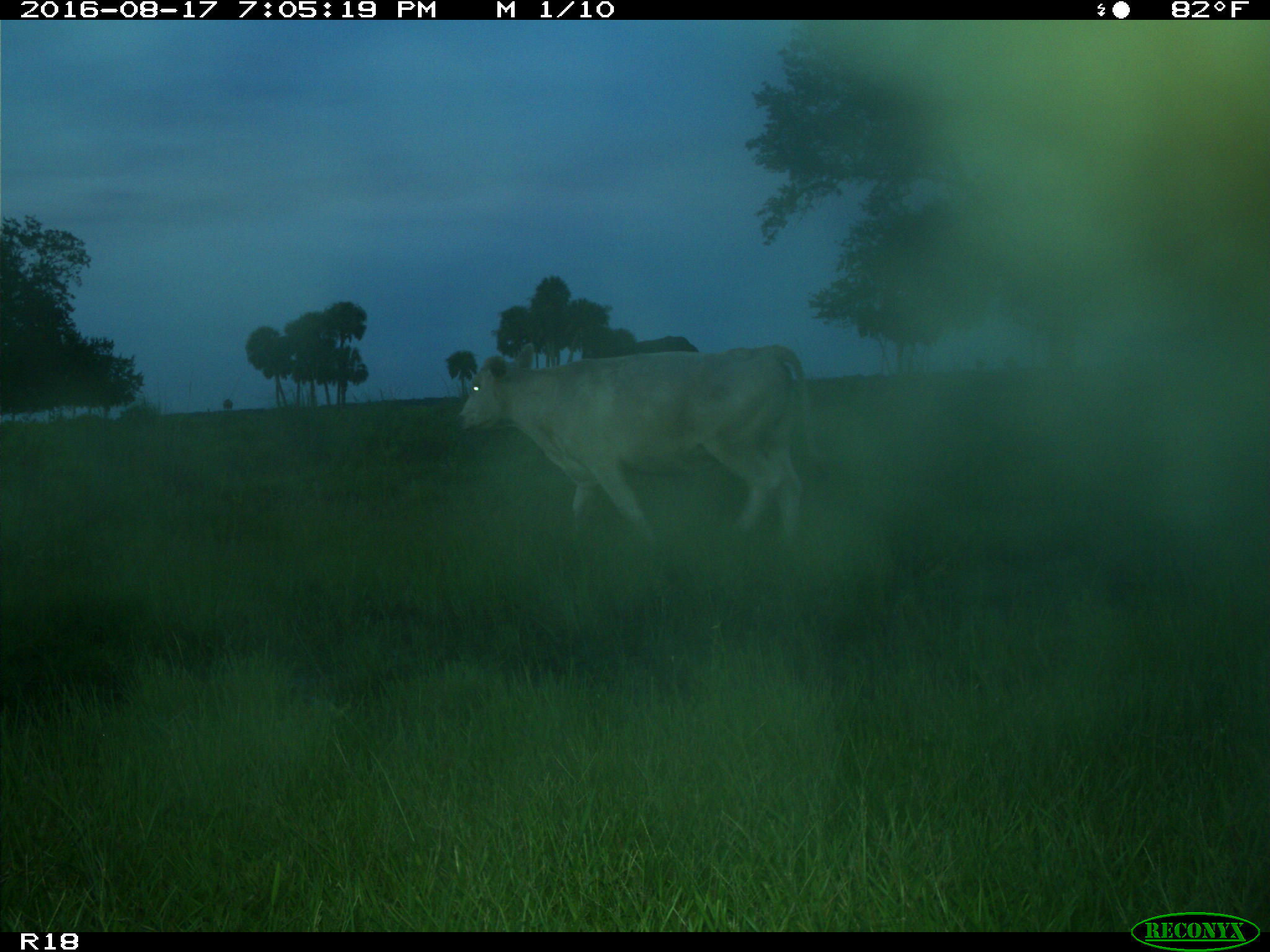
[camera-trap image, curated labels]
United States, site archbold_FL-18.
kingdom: Animalia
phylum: Chordata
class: Mammalia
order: Artiodactyla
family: Bovidae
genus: Bos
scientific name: Bos taurus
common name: domestic cow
Bos taurus (domestic cow).